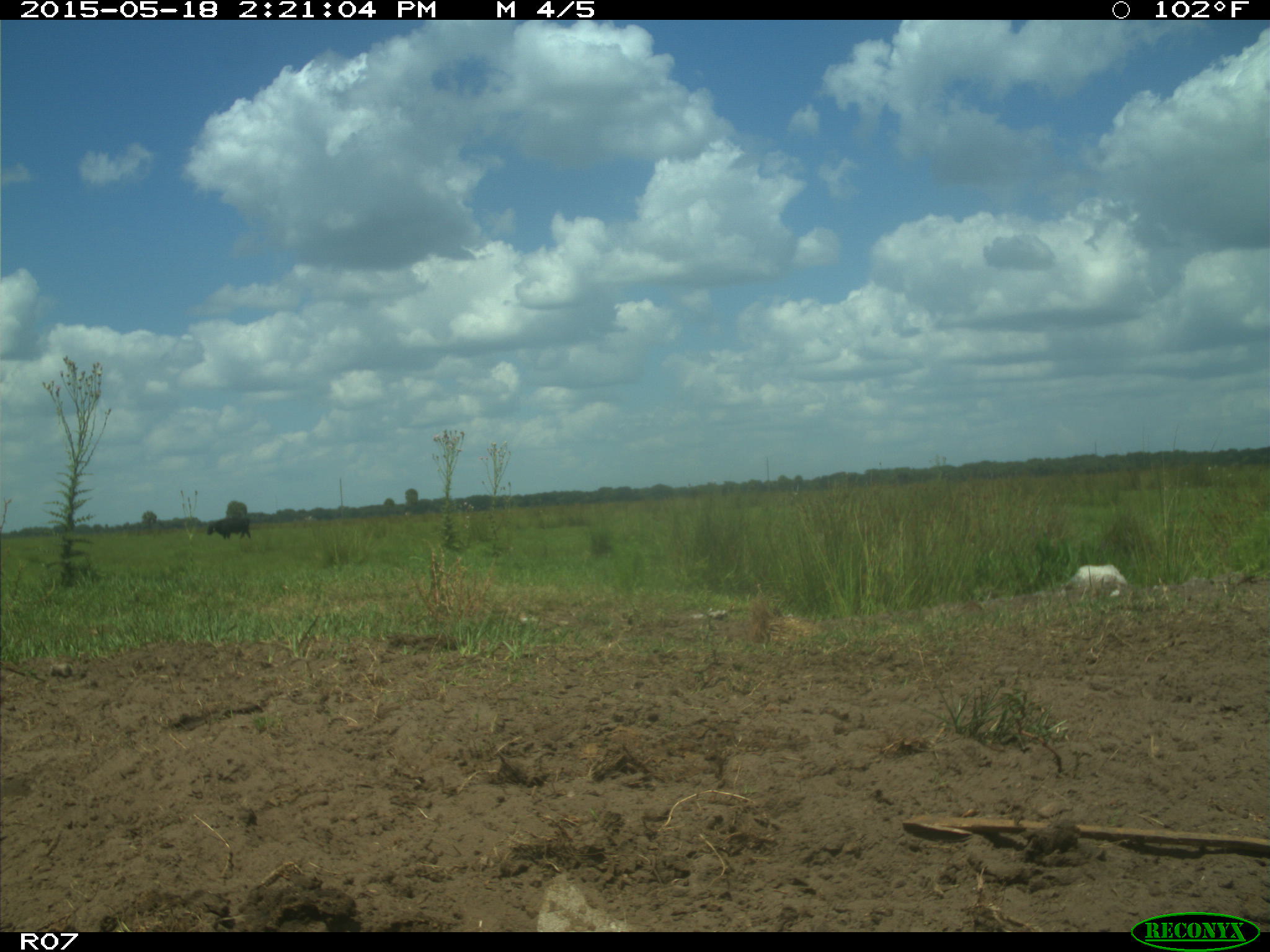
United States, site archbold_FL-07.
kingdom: Animalia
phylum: Chordata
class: Mammalia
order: Artiodactyla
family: Bovidae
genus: Bos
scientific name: Bos taurus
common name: domestic cow